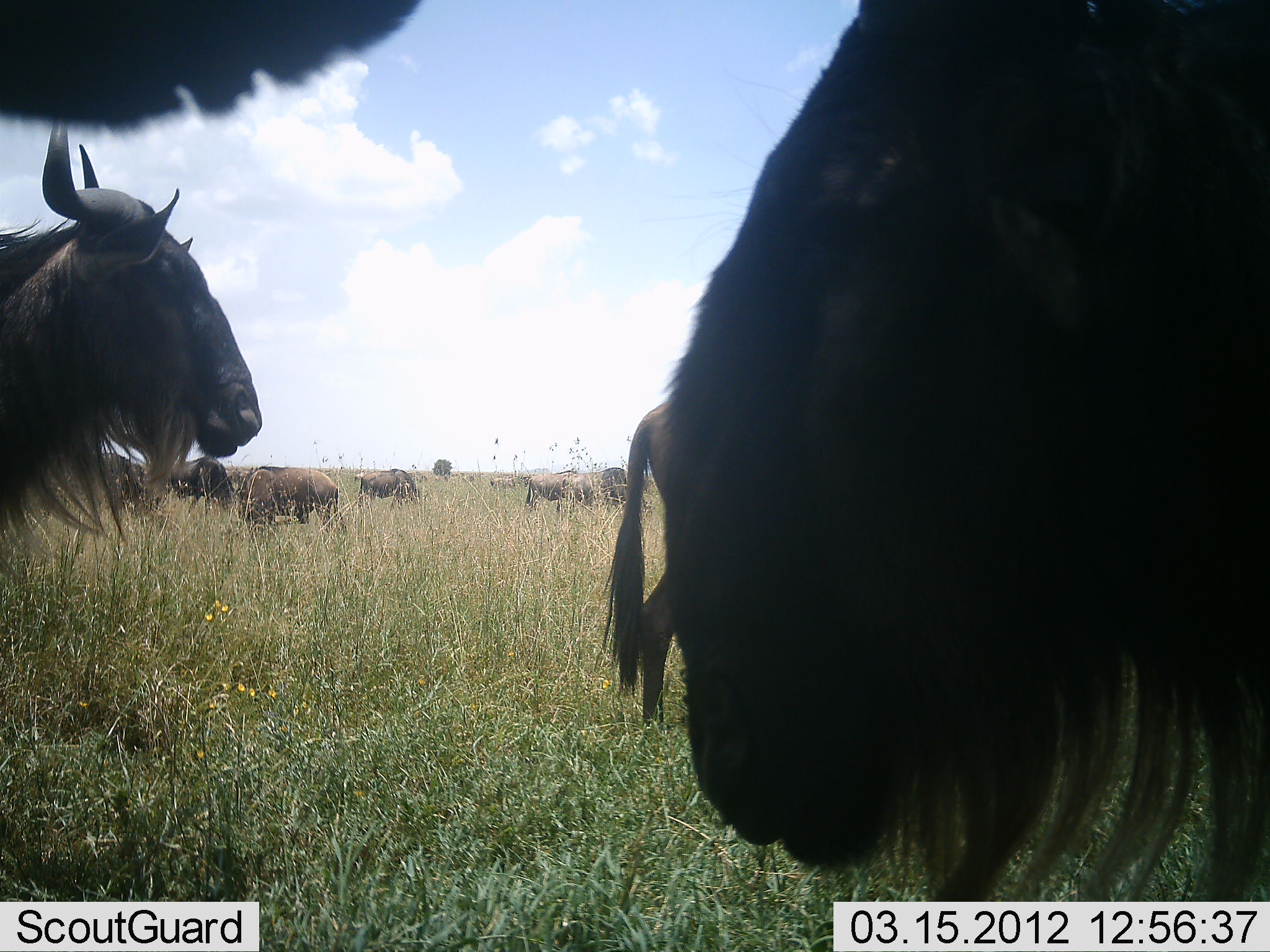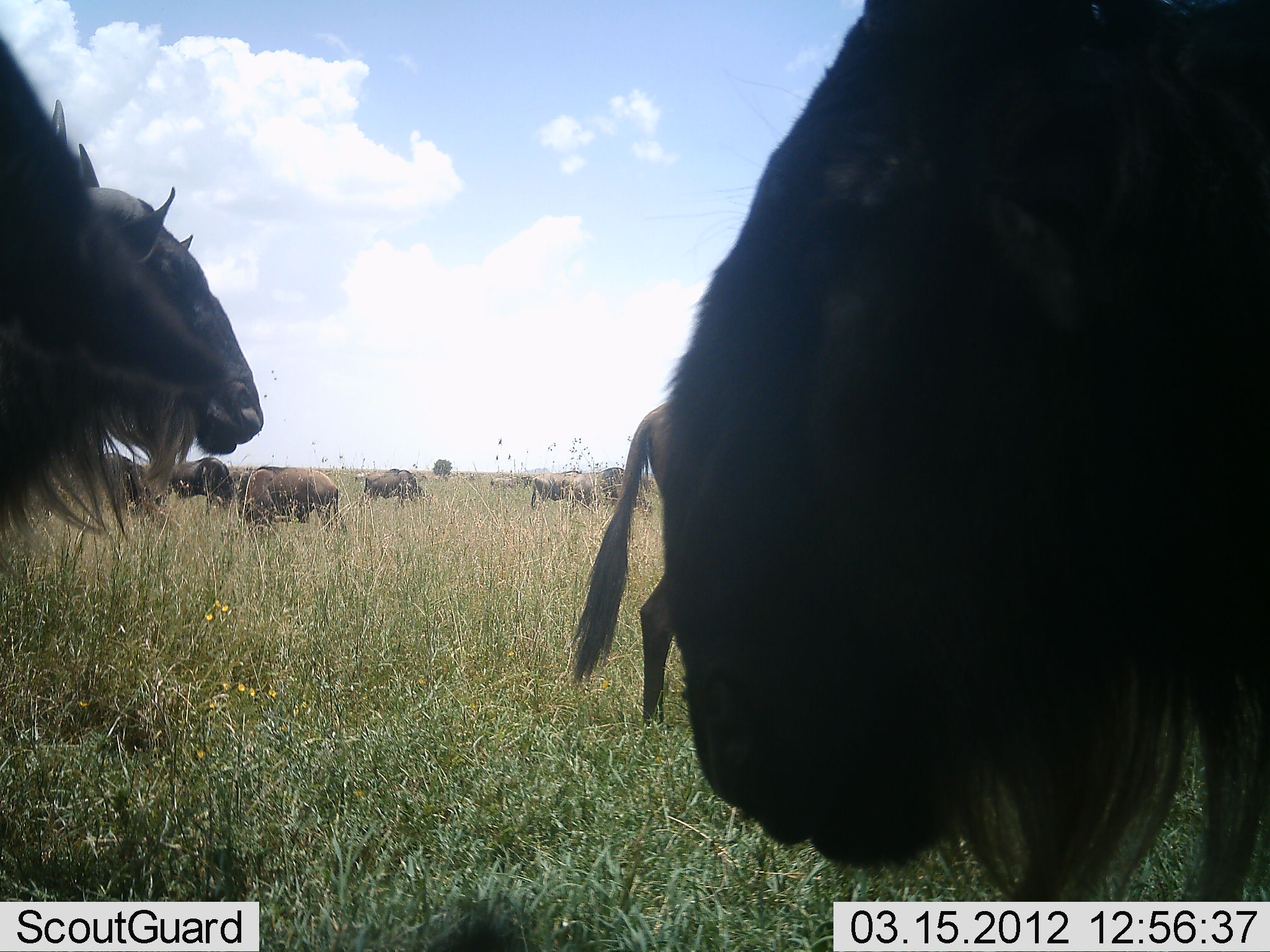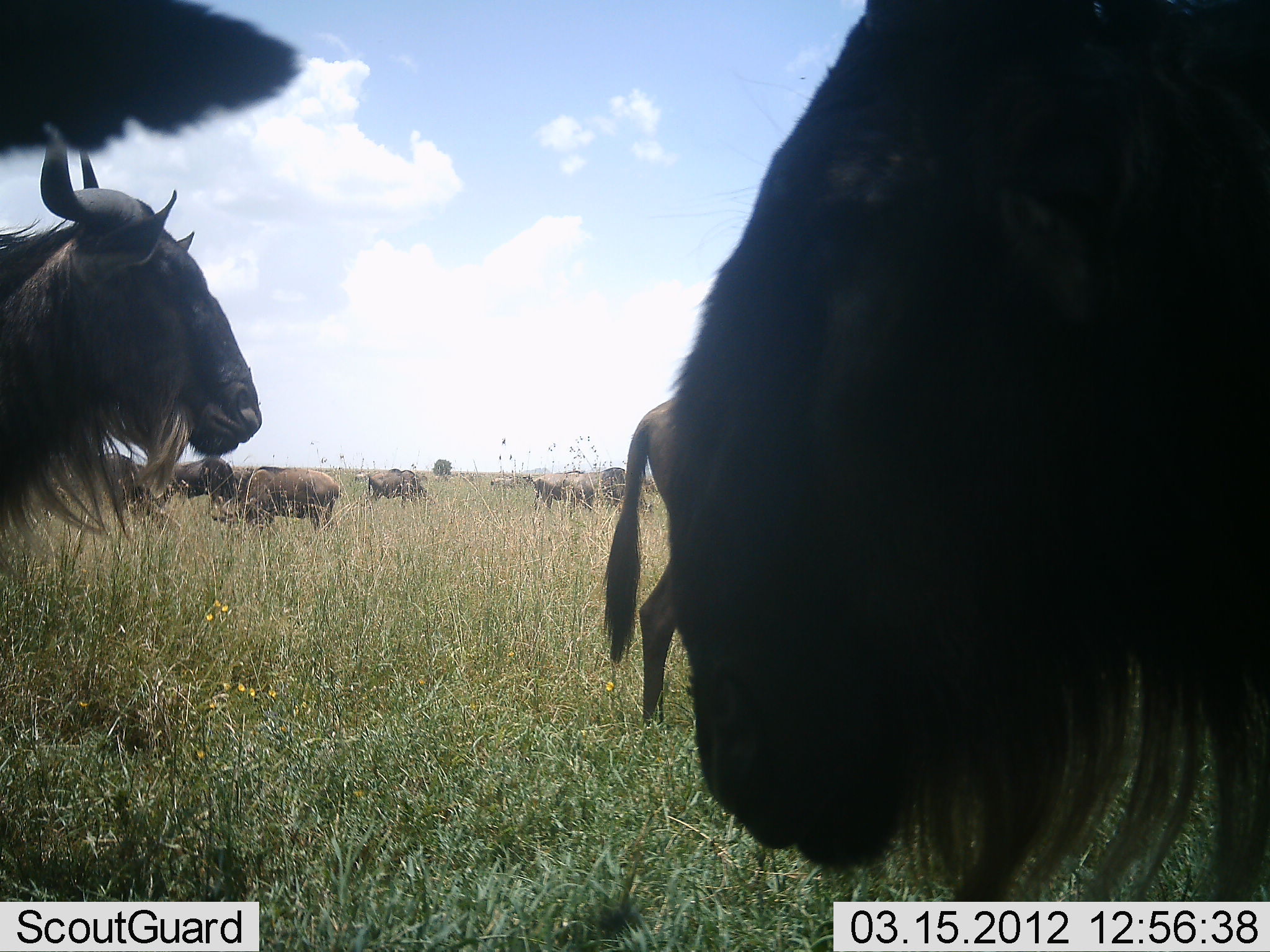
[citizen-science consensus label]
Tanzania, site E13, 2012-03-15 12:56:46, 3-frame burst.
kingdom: Animalia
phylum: Chordata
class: Mammalia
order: Artiodactyla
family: Bovidae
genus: Connochaetes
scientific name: Connochaetes taurinus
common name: blue wildebeest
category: wildebeest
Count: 11-50.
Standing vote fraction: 81%.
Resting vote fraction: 5%.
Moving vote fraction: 0%.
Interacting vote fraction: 5%.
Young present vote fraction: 5%.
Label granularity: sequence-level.